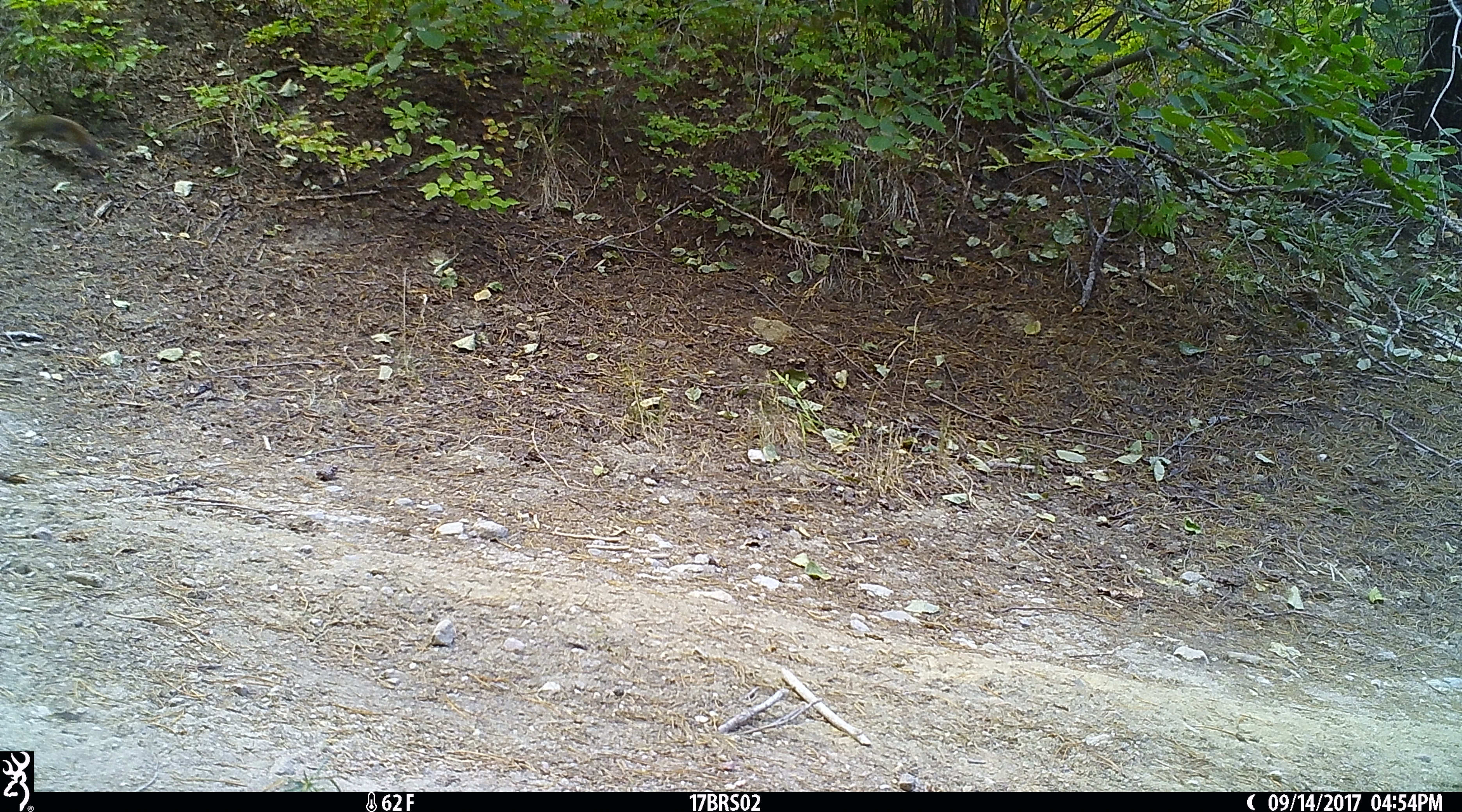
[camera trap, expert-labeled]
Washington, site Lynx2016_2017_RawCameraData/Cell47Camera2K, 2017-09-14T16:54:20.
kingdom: Animalia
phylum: Chordata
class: Mammalia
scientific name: Mammalia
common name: small mammal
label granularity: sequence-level